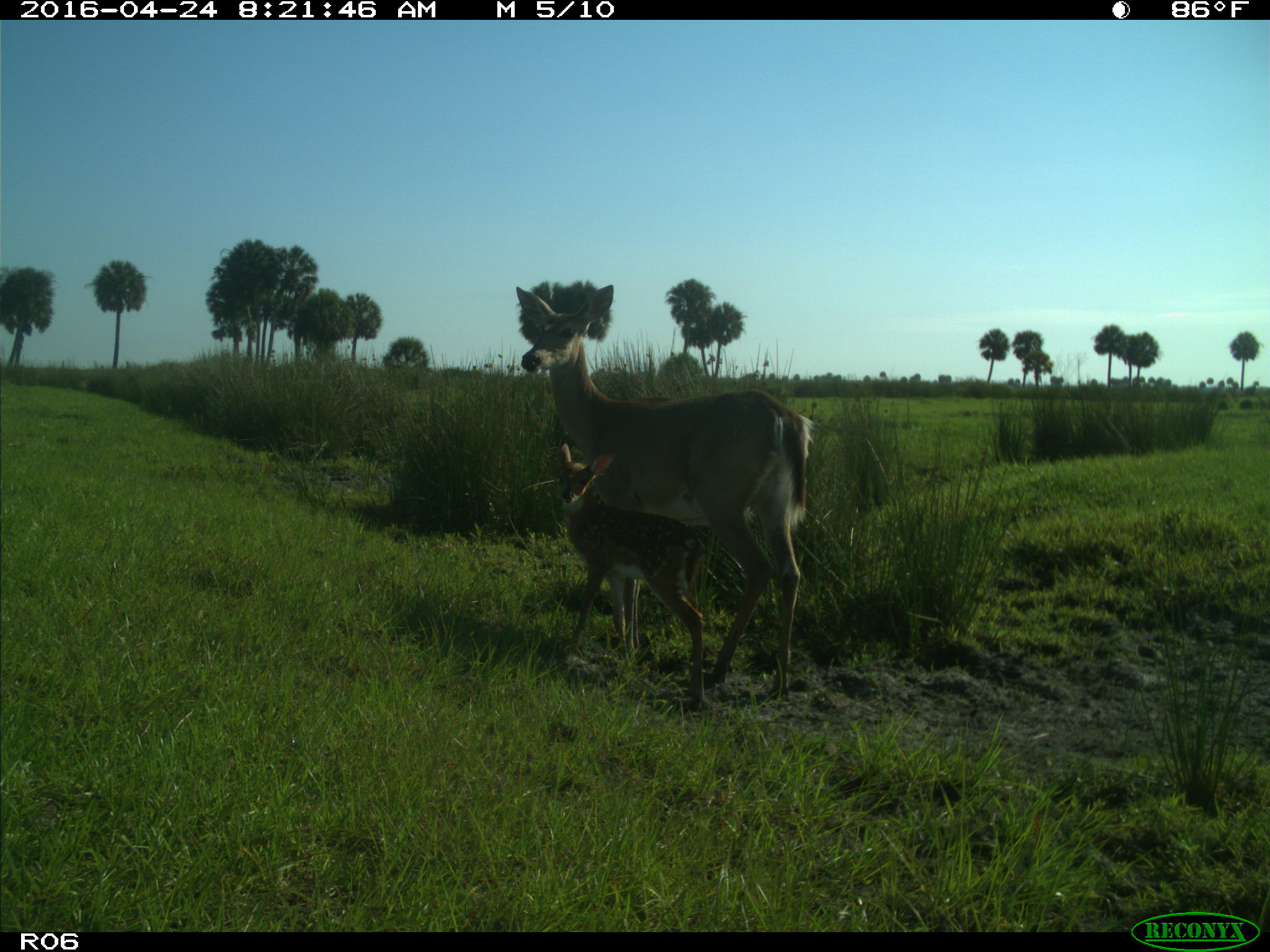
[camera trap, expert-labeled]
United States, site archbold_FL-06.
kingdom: Animalia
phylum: Chordata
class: Mammalia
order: Artiodactyla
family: Cervidae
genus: Odocoileus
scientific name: Odocoileus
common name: deer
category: unidentified deer